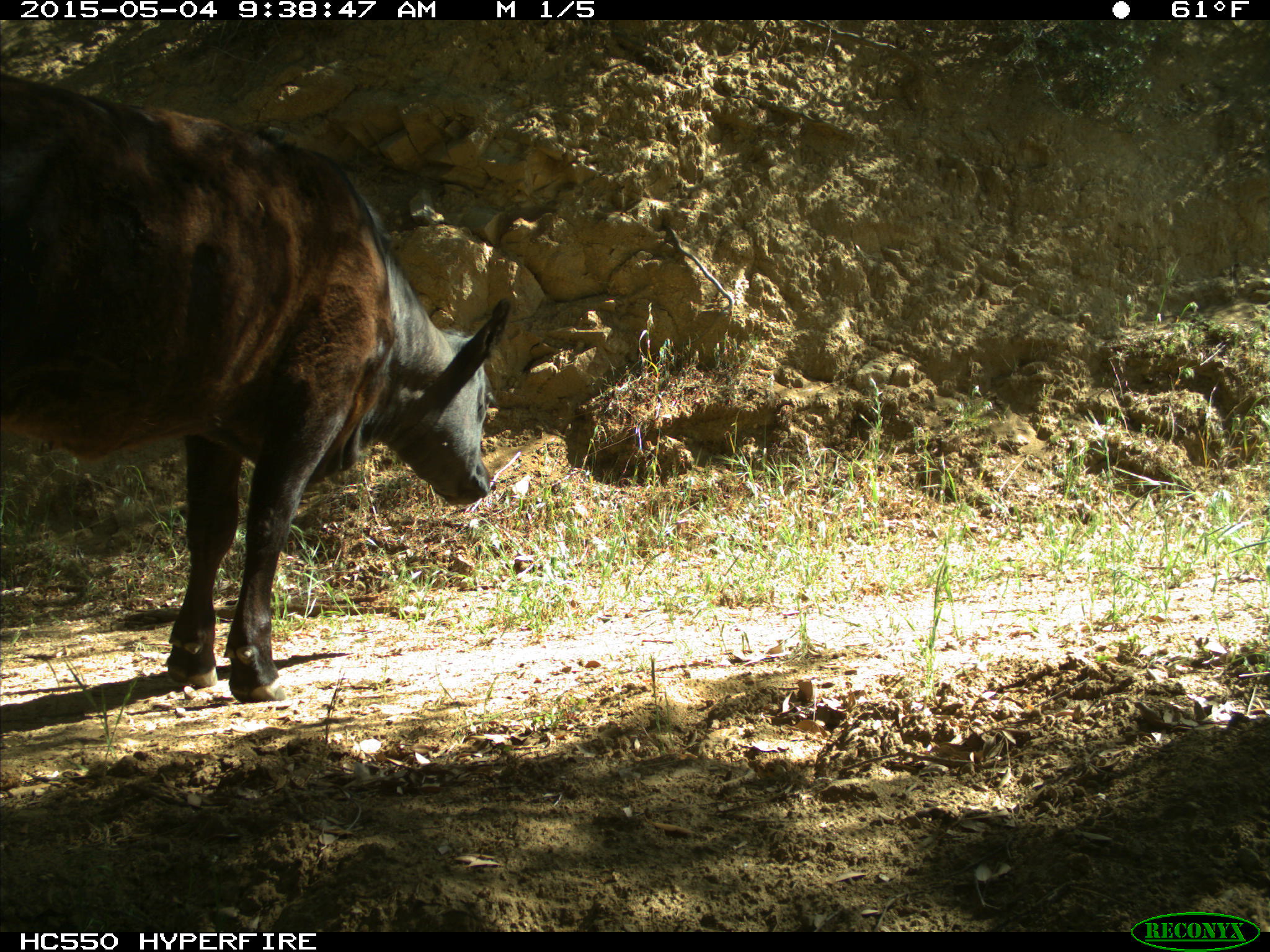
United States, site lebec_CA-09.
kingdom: Animalia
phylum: Chordata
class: Mammalia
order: Artiodactyla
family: Bovidae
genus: Bos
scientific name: Bos taurus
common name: domestic cow